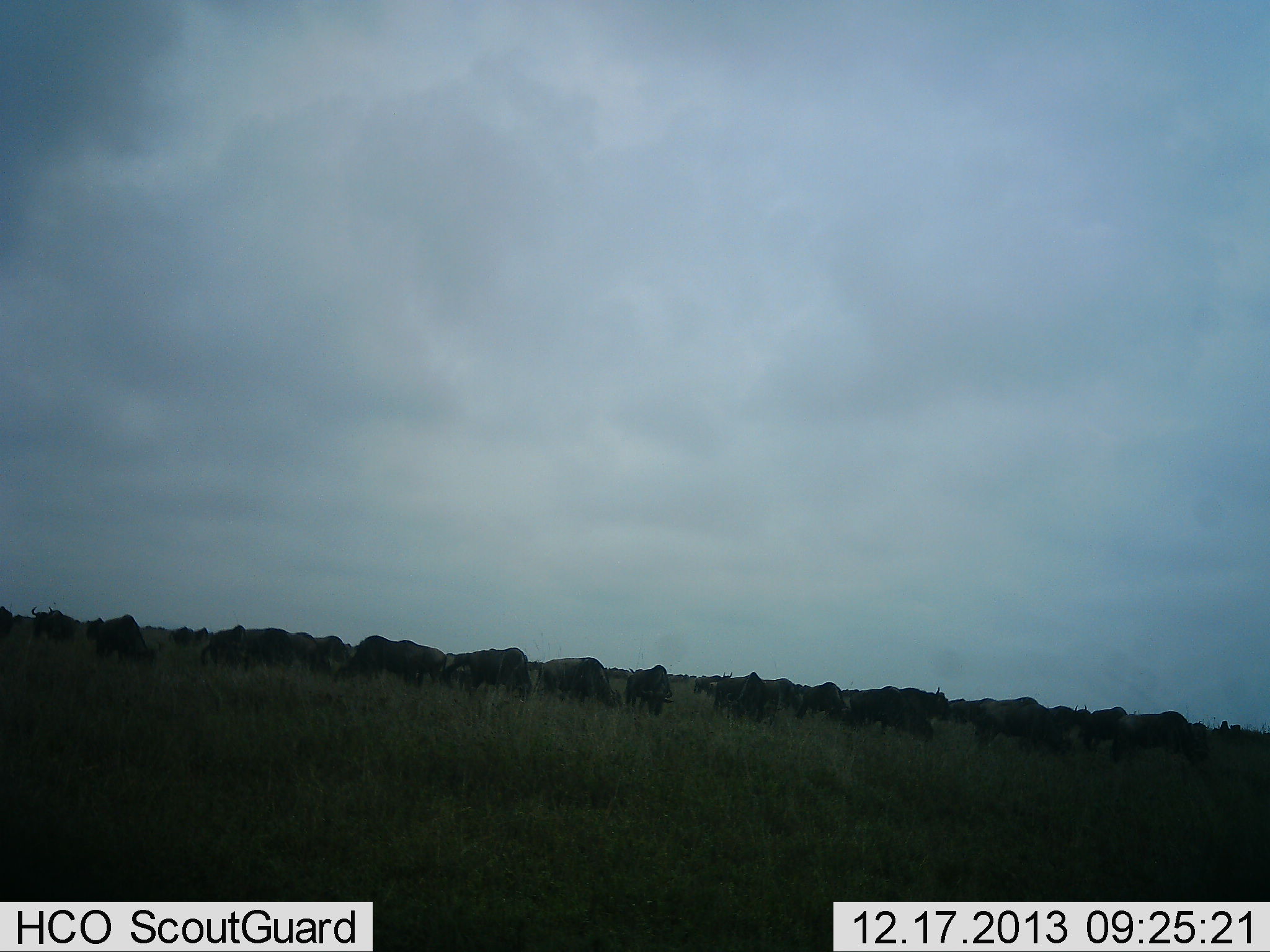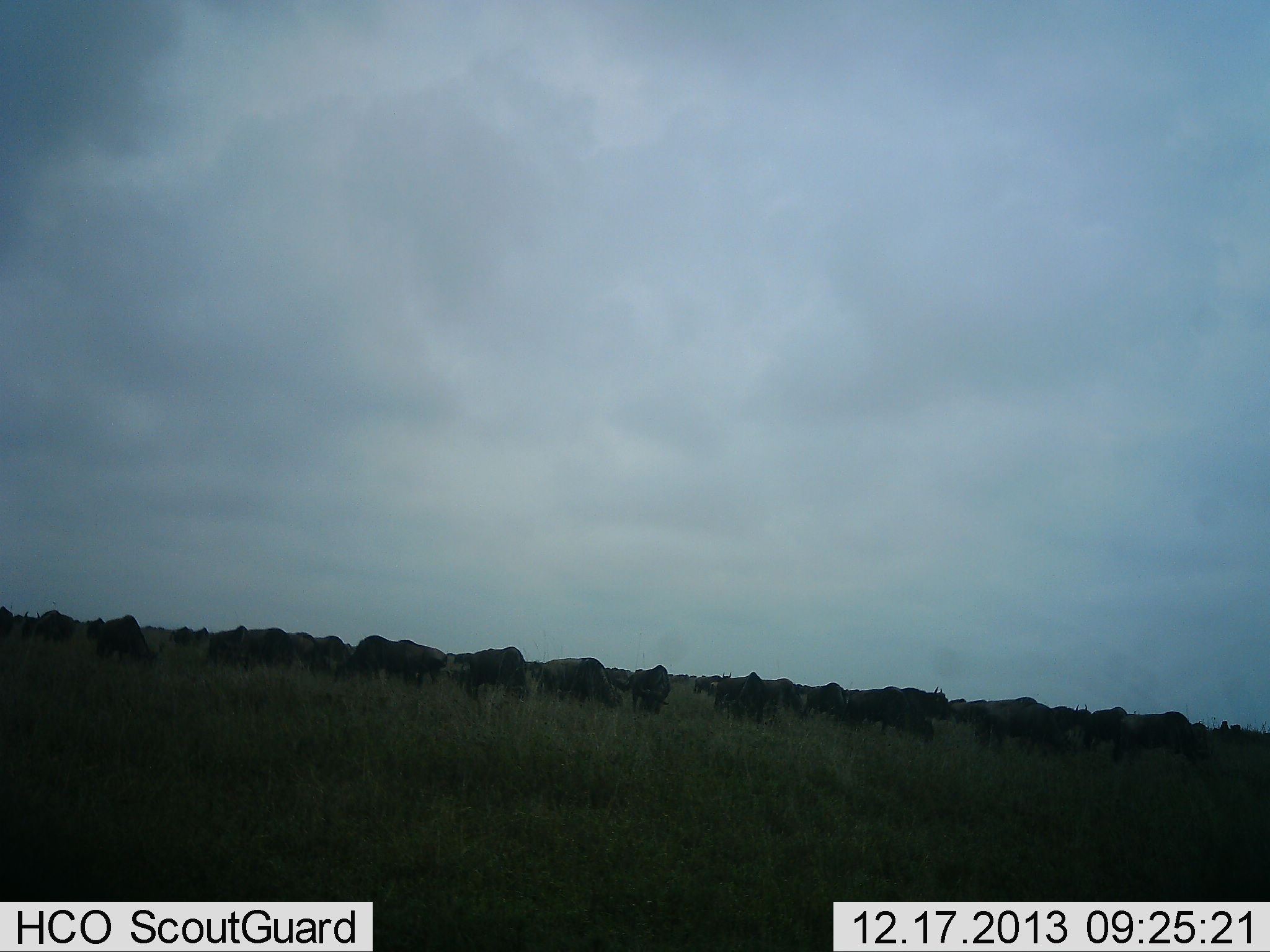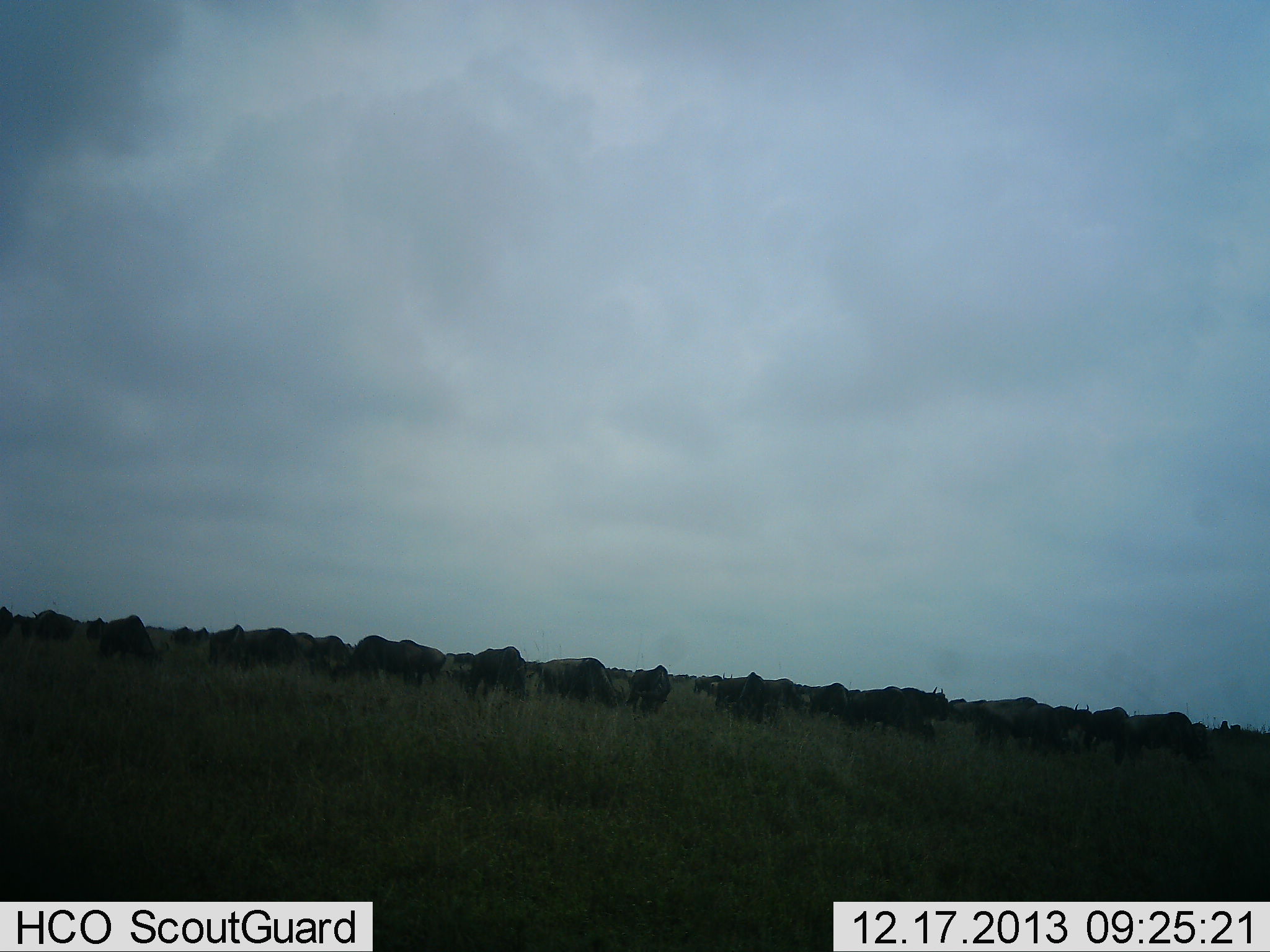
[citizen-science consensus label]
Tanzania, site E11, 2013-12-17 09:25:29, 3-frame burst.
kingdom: Animalia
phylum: Chordata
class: Mammalia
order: Artiodactyla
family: Bovidae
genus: Connochaetes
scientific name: Connochaetes taurinus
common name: blue wildebeest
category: wildebeest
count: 11-50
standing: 70%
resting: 0%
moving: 30%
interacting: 0%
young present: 0%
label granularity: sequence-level